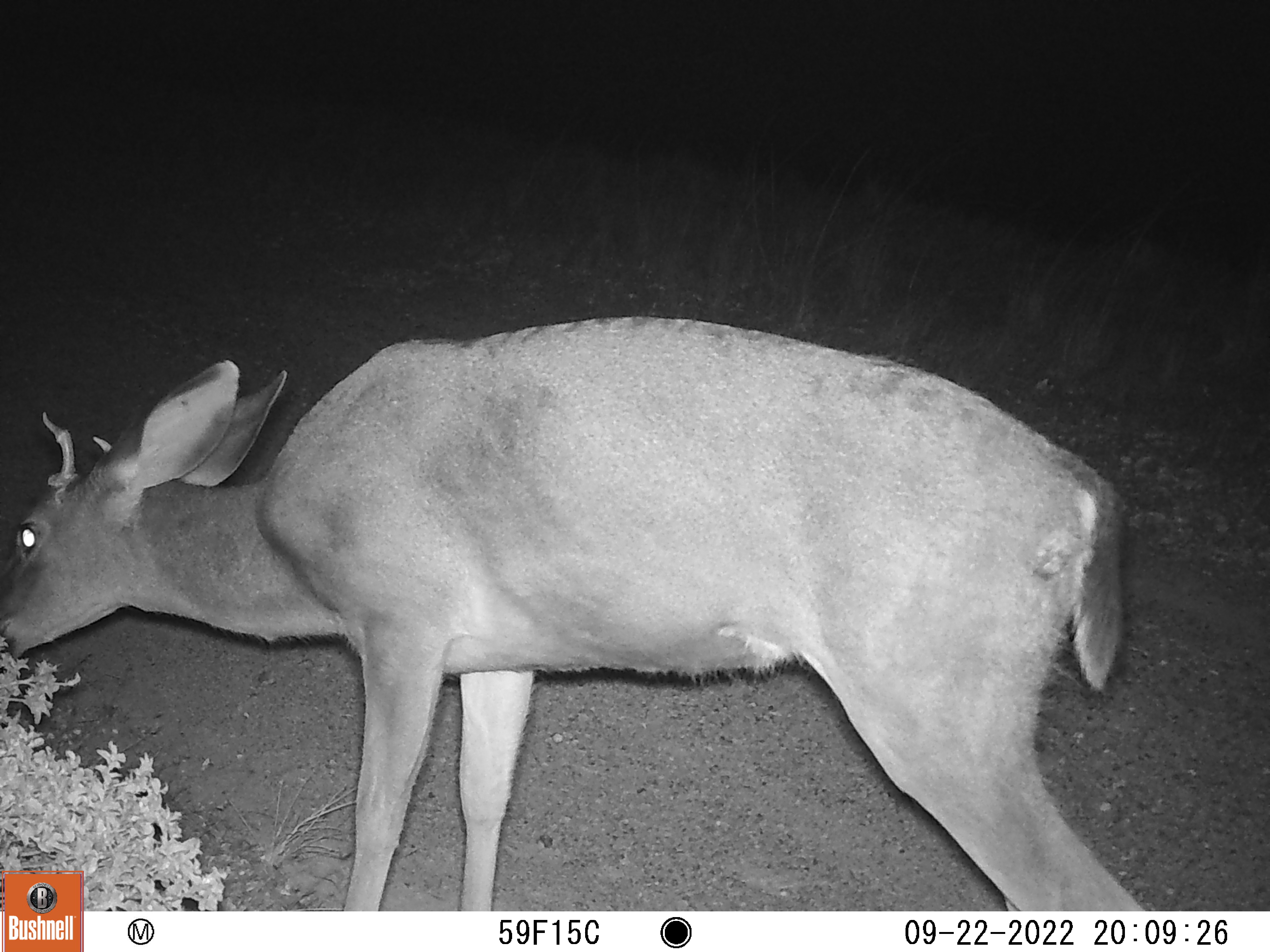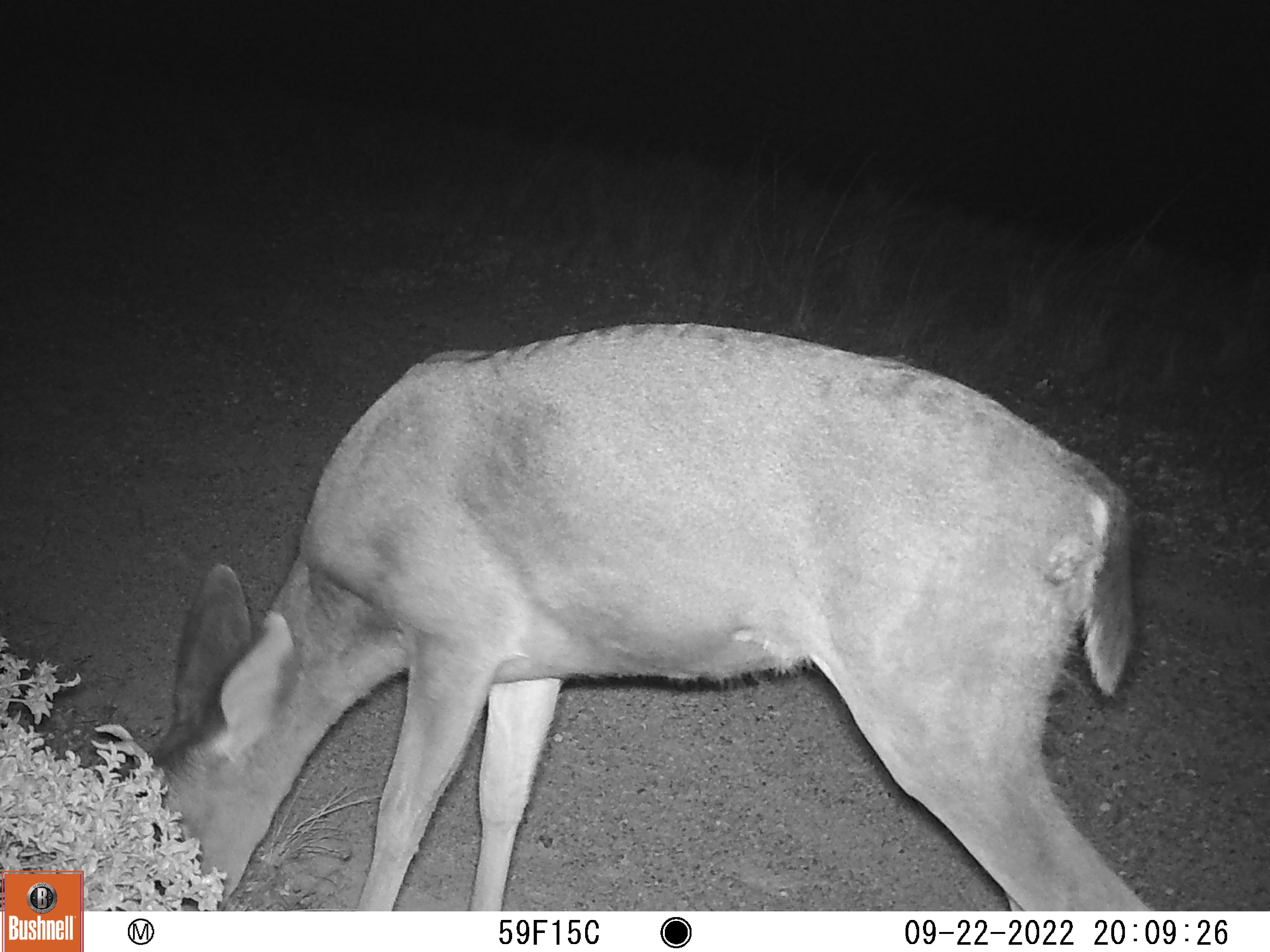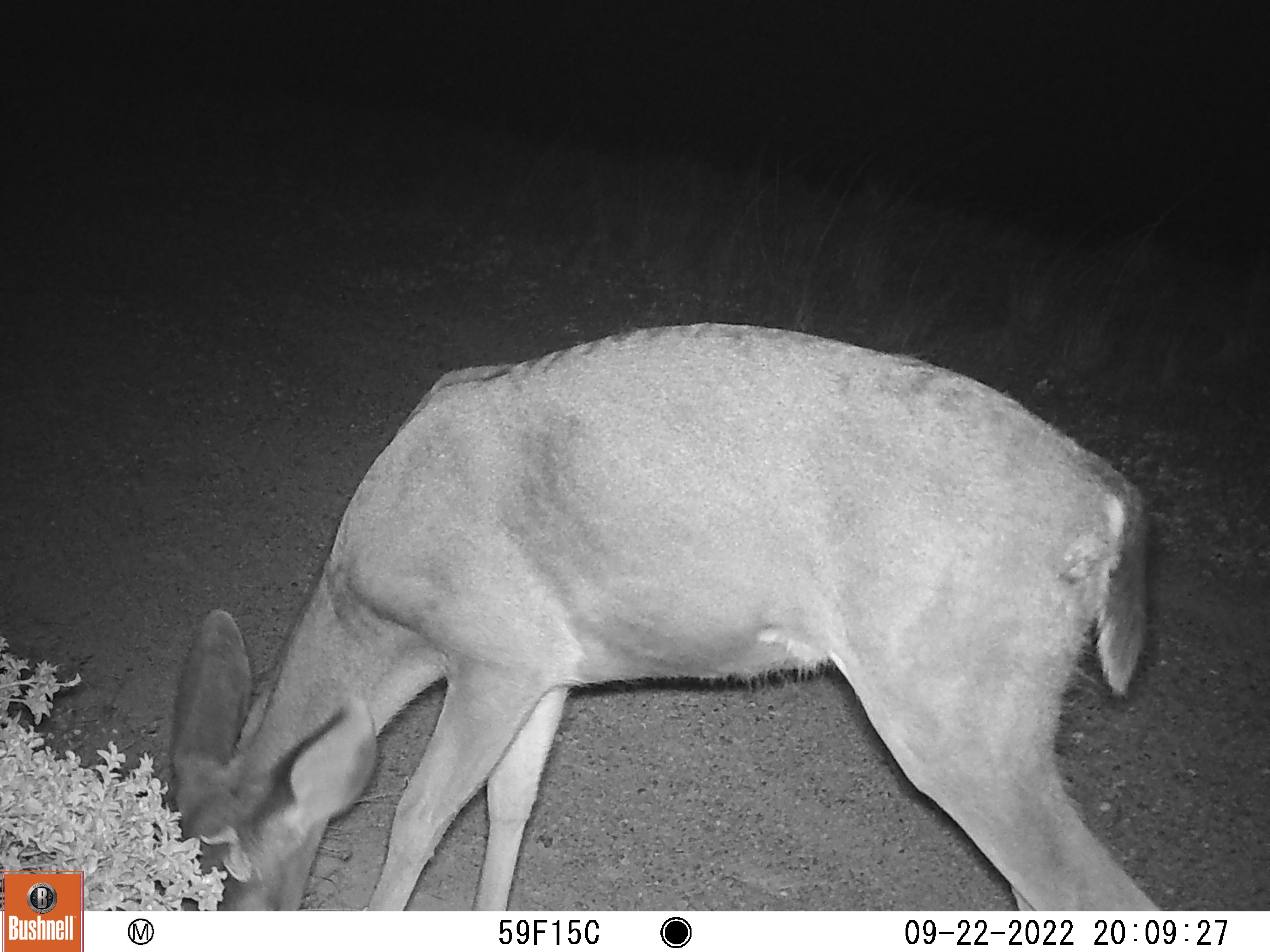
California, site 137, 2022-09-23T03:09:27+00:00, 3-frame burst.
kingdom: Animalia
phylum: Chordata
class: Mammalia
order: Artiodactyla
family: Cervidae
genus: Odocoileus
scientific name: Odocoileus hemionus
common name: mule deer